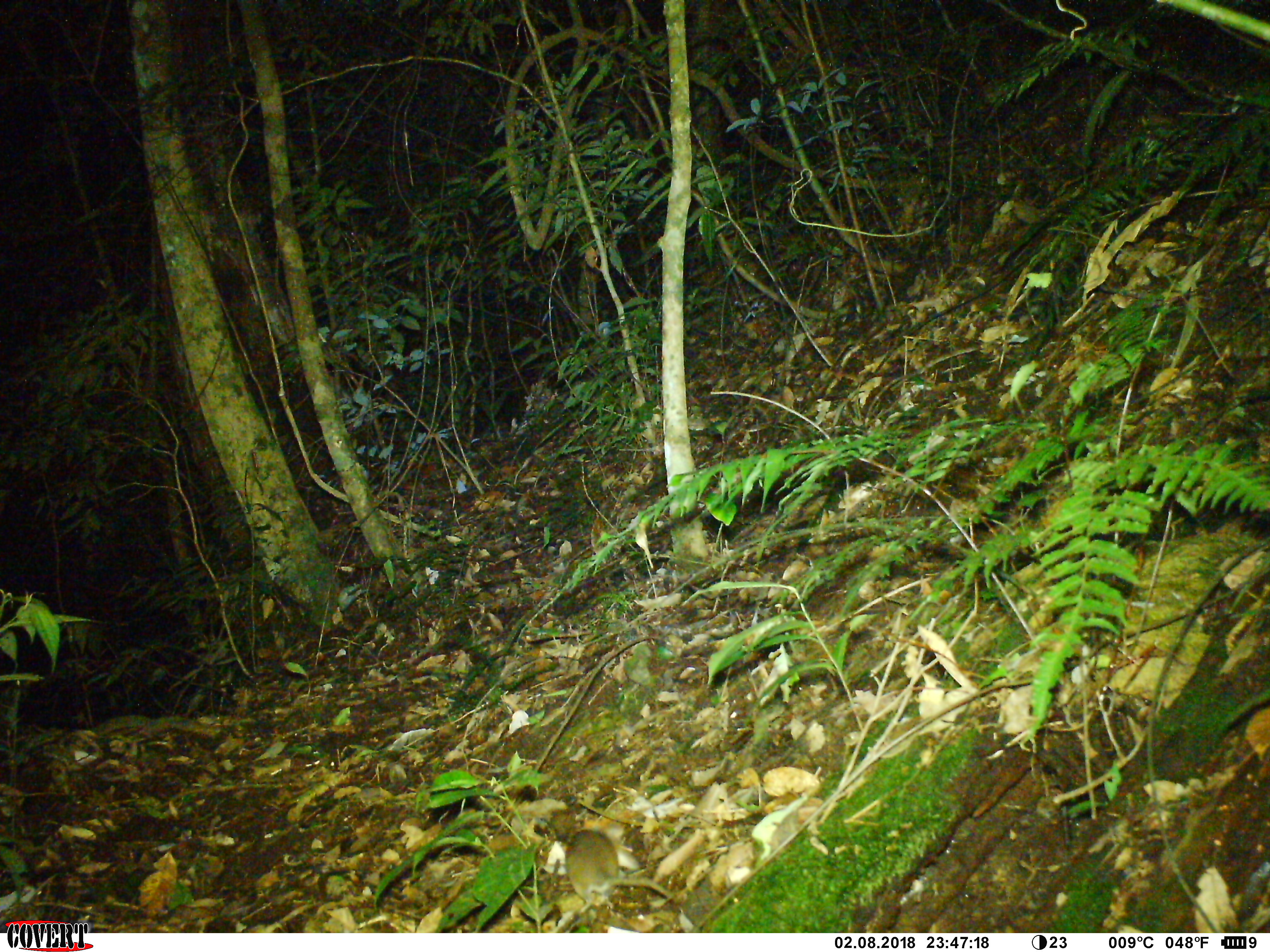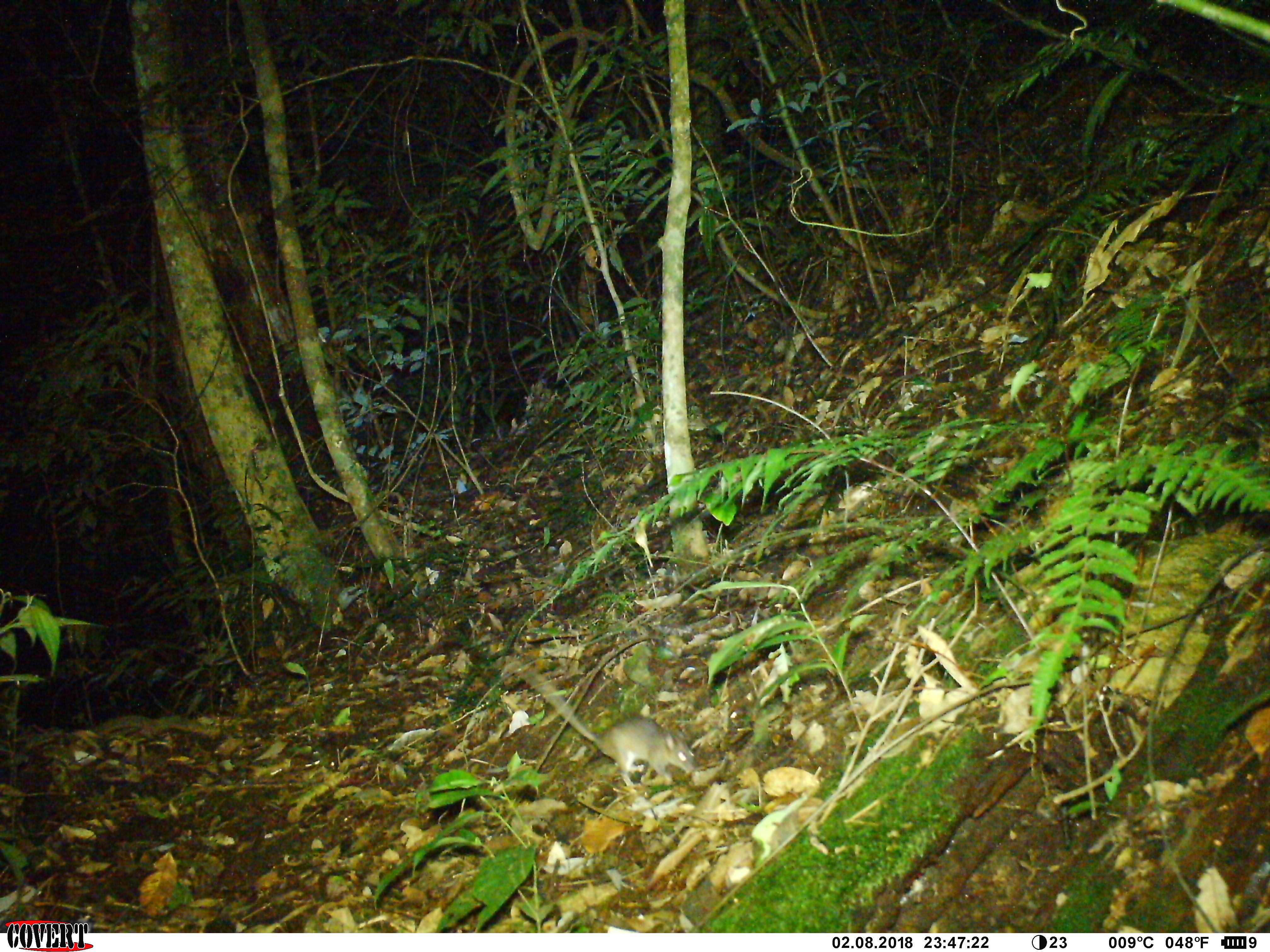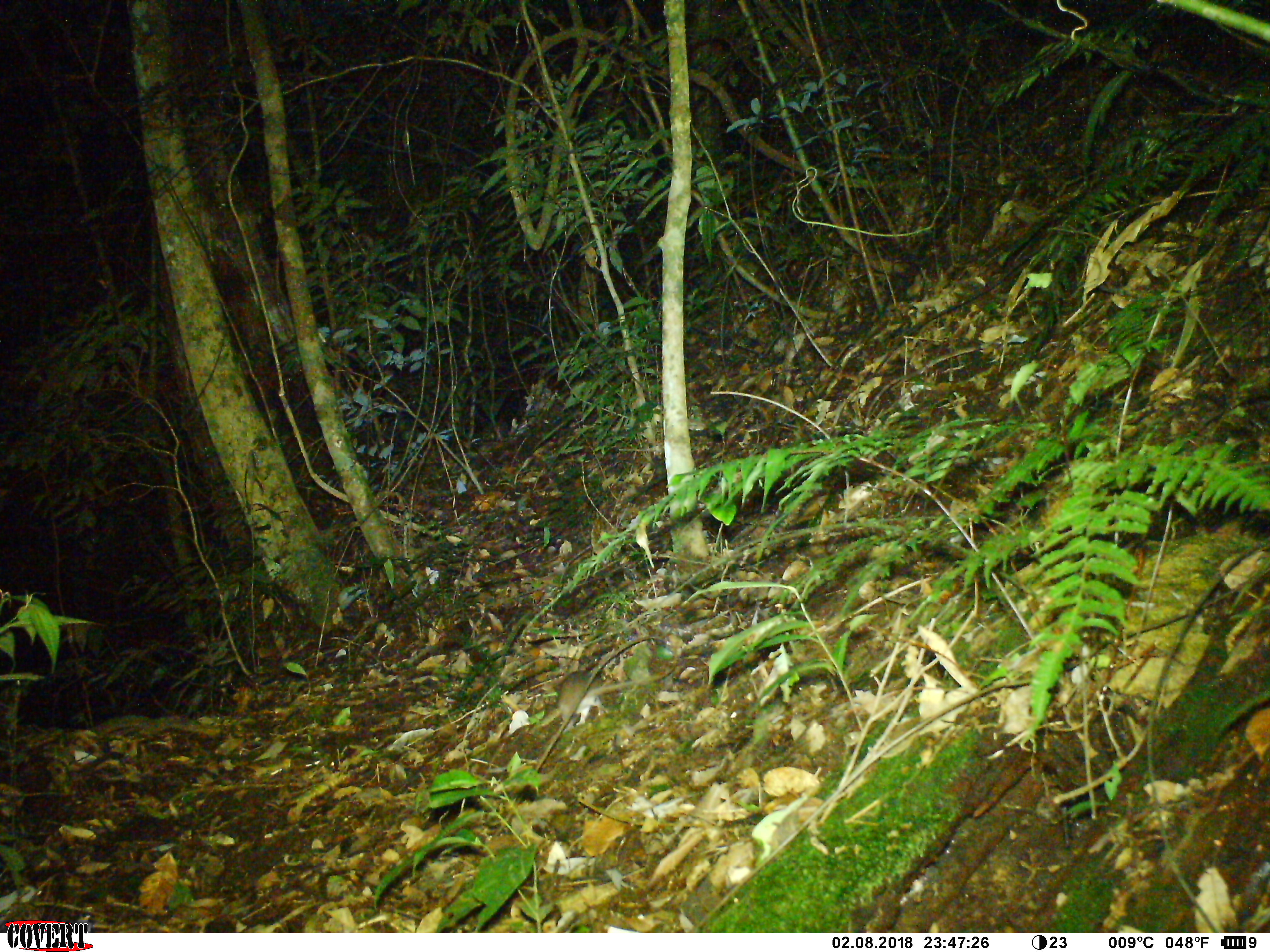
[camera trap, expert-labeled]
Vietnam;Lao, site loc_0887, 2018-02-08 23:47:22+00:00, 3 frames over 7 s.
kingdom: Animalia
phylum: Chordata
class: Mammalia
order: Rodentia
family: Muridae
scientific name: Muridae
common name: old-world mice and rats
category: unidentified murid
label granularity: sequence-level